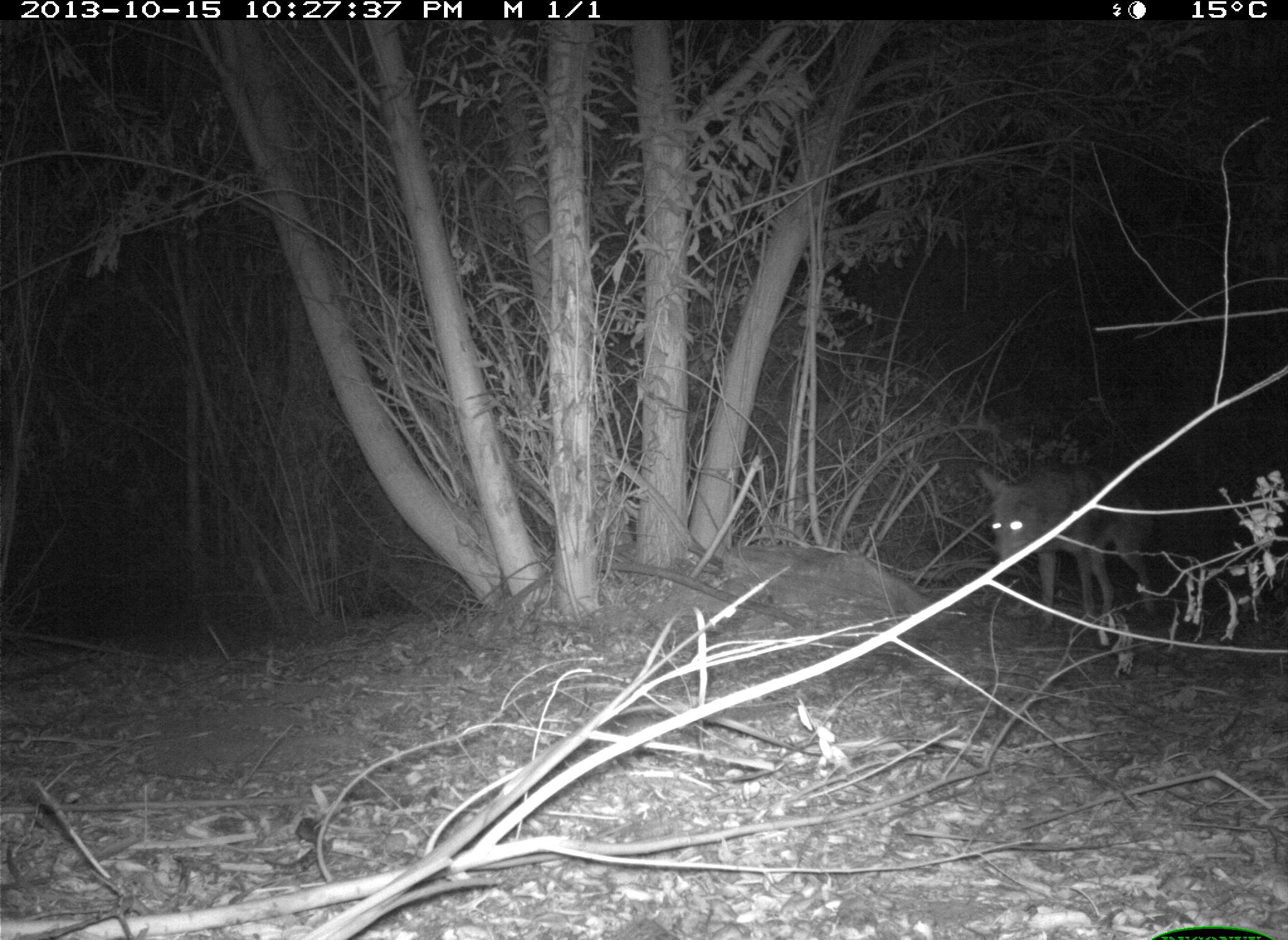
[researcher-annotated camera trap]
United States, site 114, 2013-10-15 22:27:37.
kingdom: Animalia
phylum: Chordata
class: Mammalia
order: Carnivora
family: Canidae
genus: Canis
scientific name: Canis latrans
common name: coyote